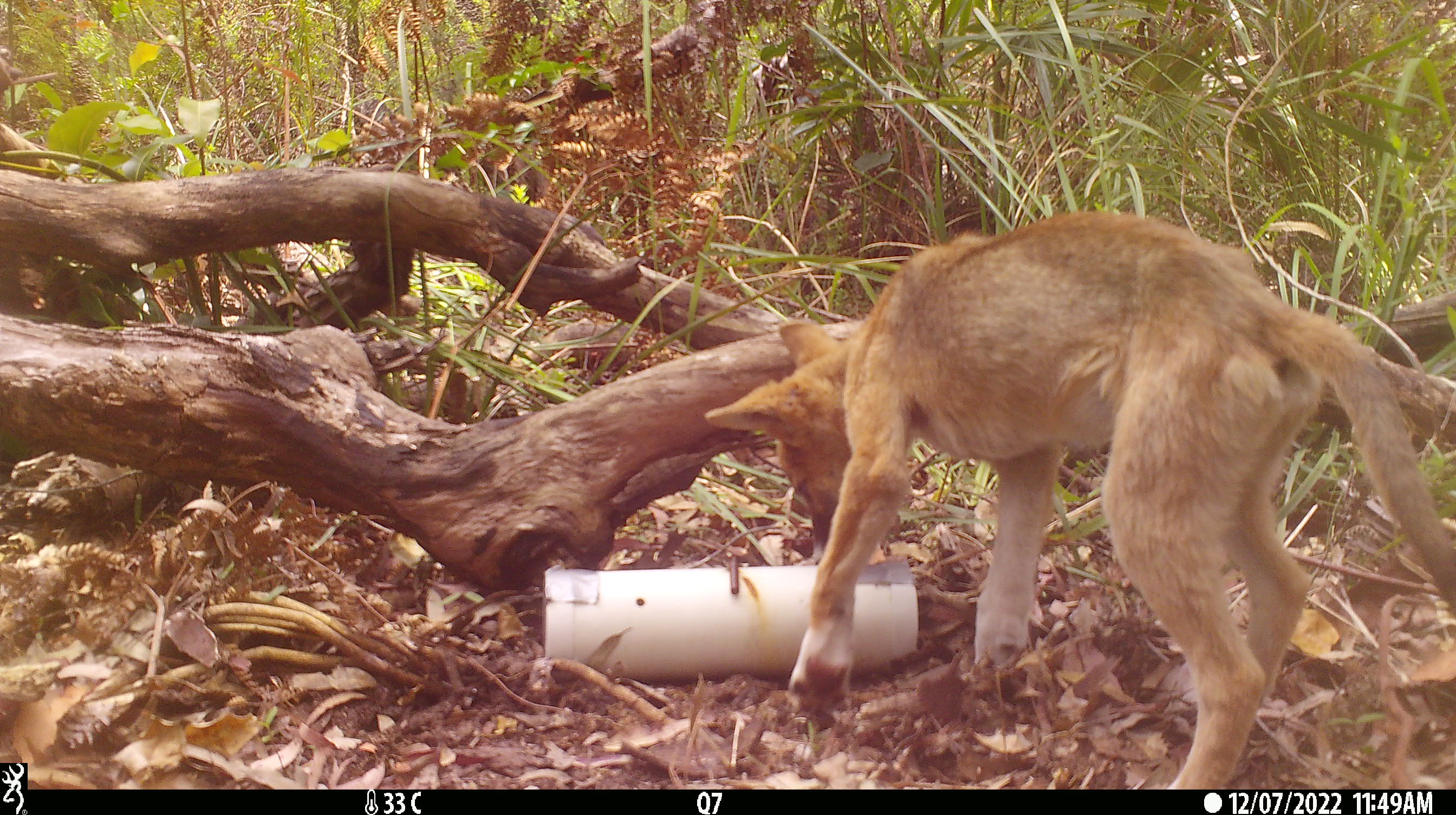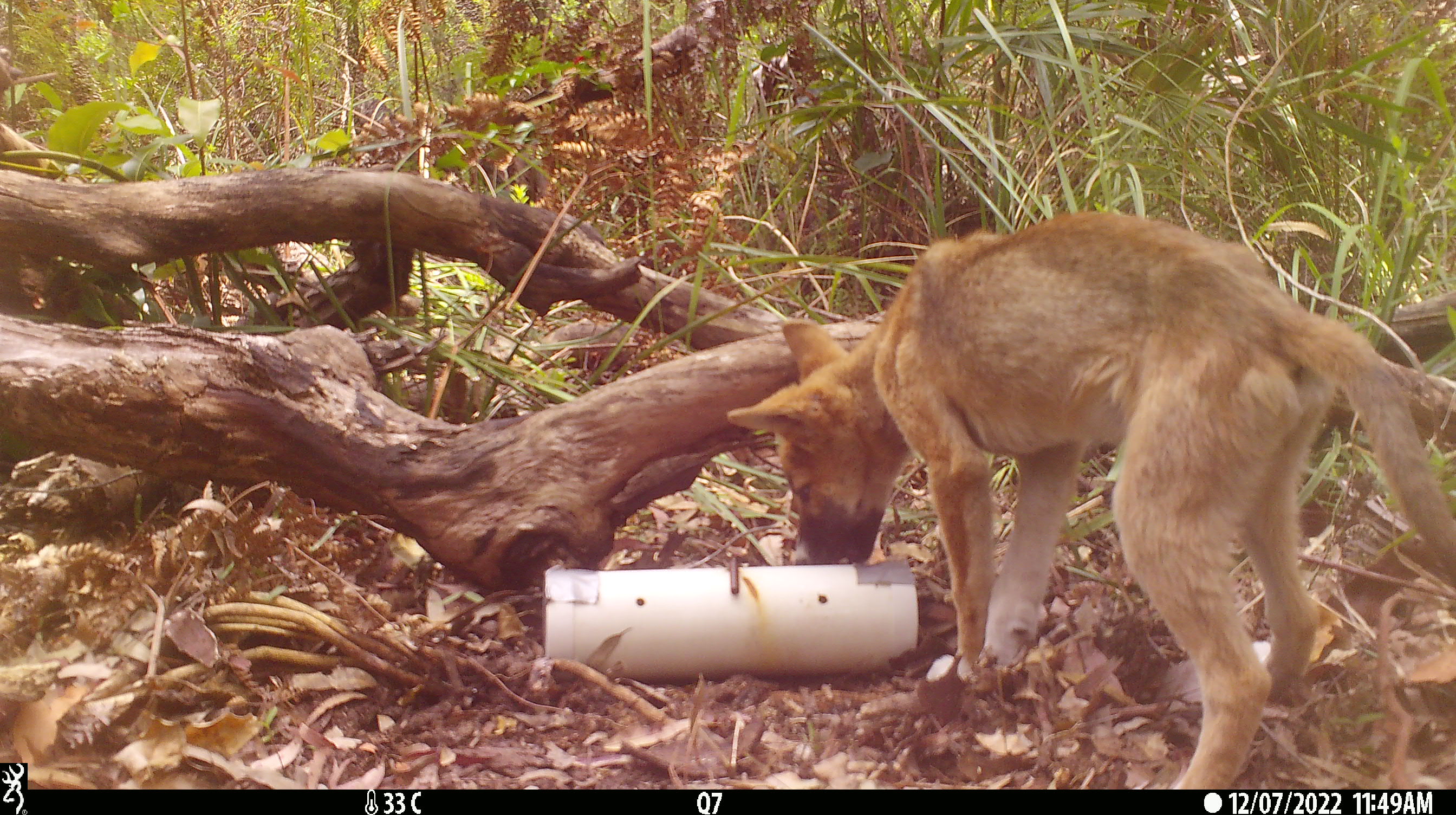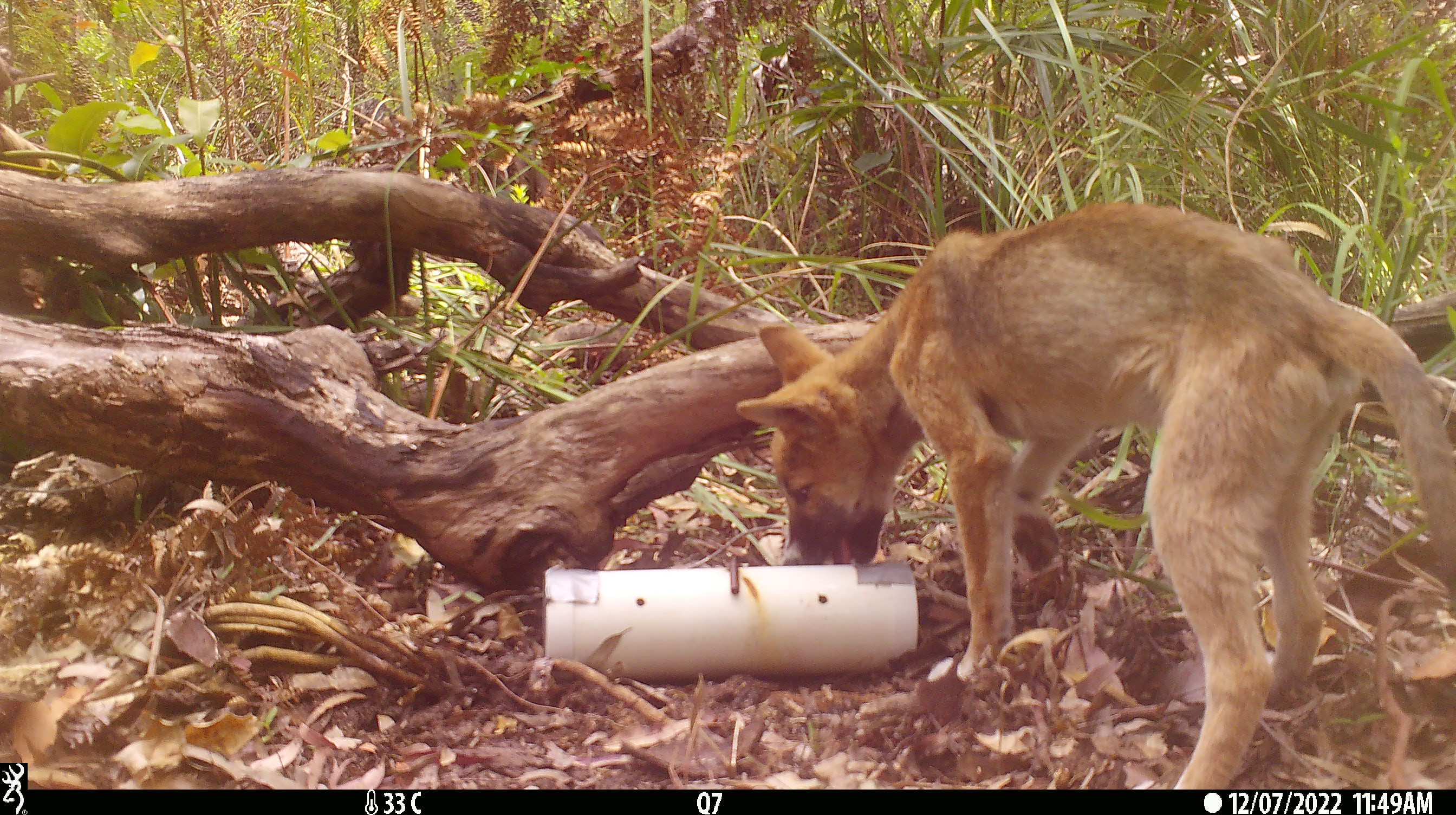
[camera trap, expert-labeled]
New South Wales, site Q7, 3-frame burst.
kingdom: Animalia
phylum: Chordata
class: Mammalia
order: Carnivora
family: Canidae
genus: Canis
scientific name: Canis familiaris dingo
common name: dingo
Dingo (Canis familiaris dingo).